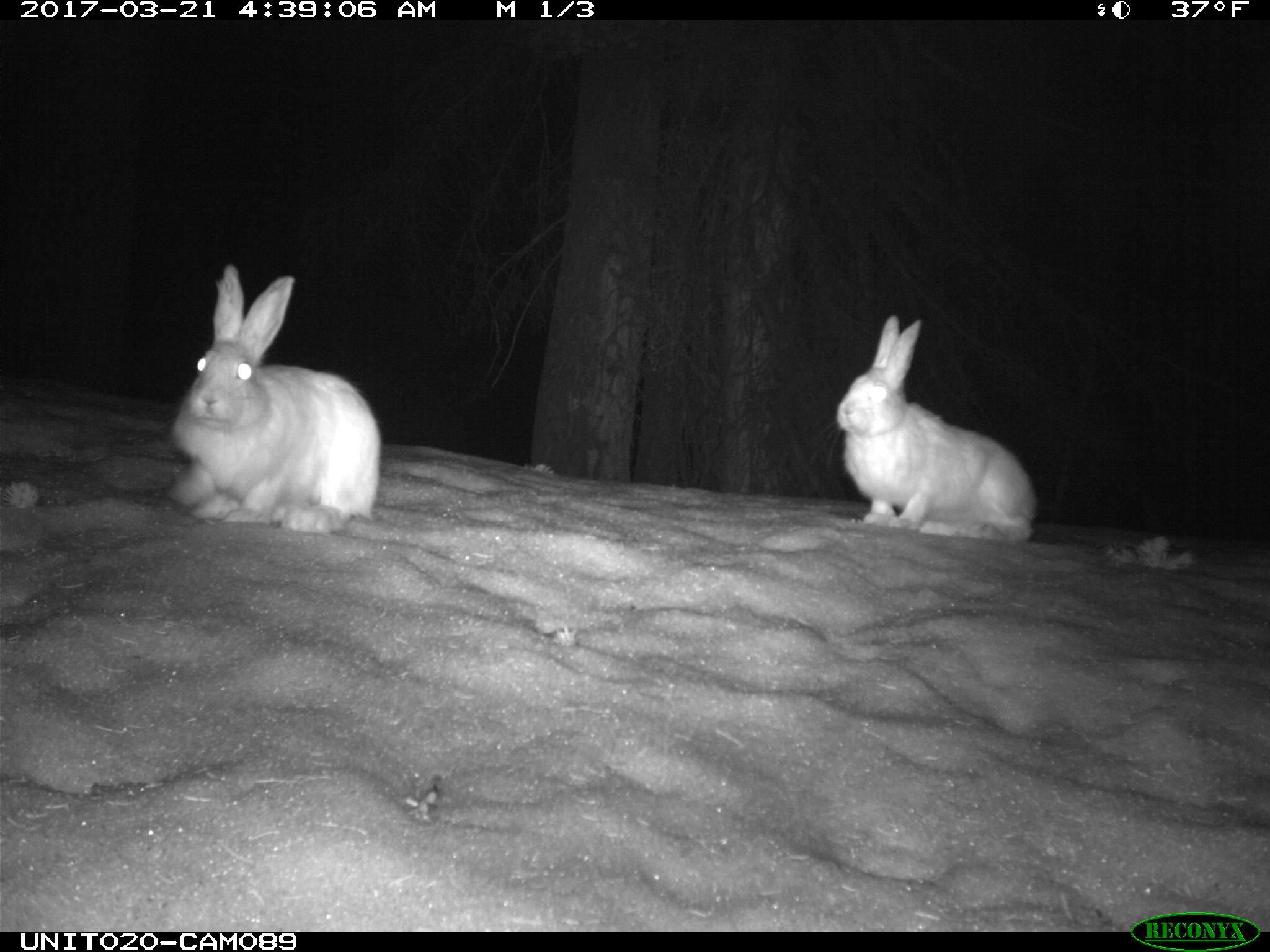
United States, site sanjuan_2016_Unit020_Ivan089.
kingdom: Animalia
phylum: Chordata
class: Mammalia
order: Lagomorpha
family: Leporidae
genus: Lepus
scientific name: Lepus americanus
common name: snowshoe hare